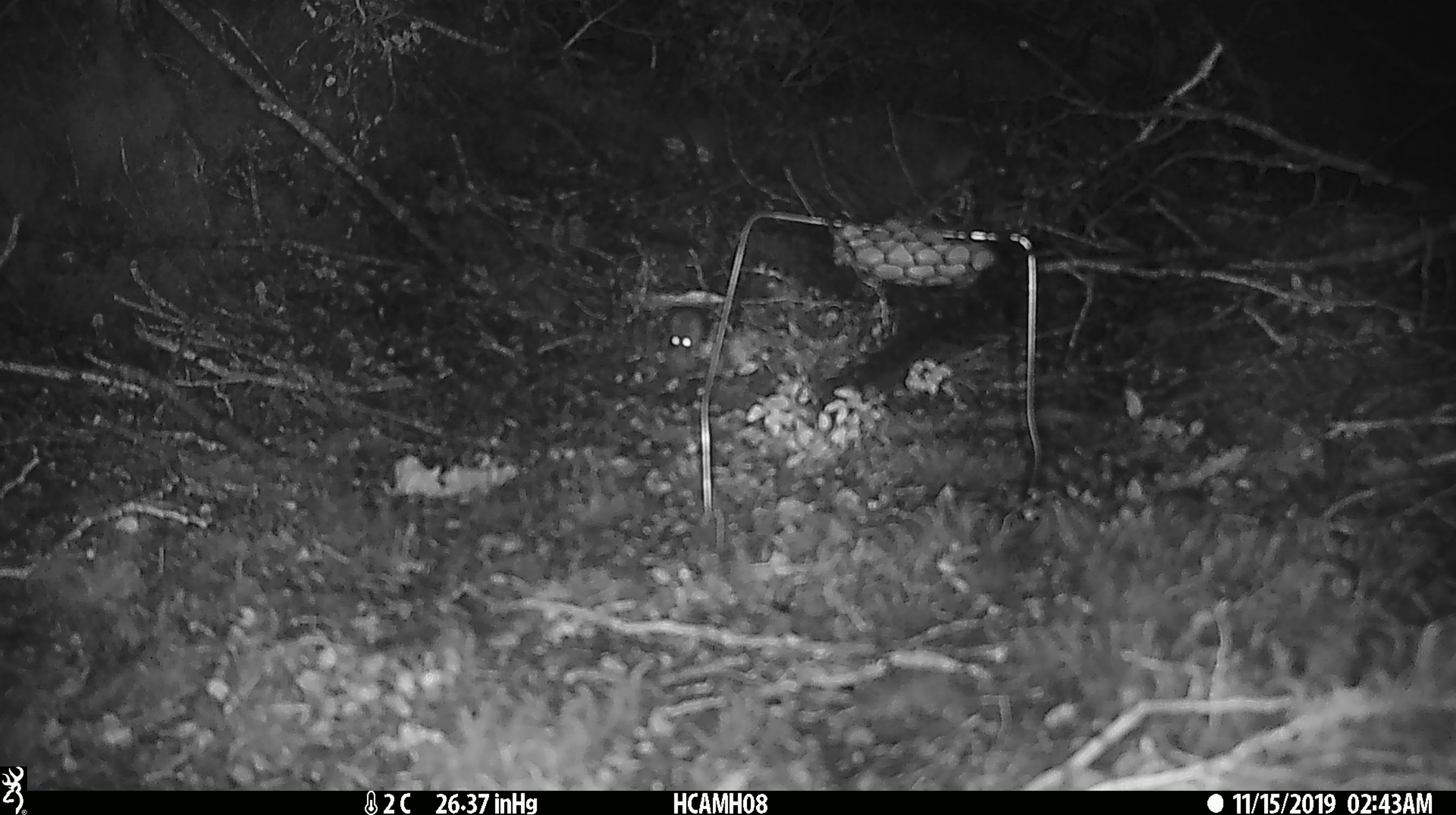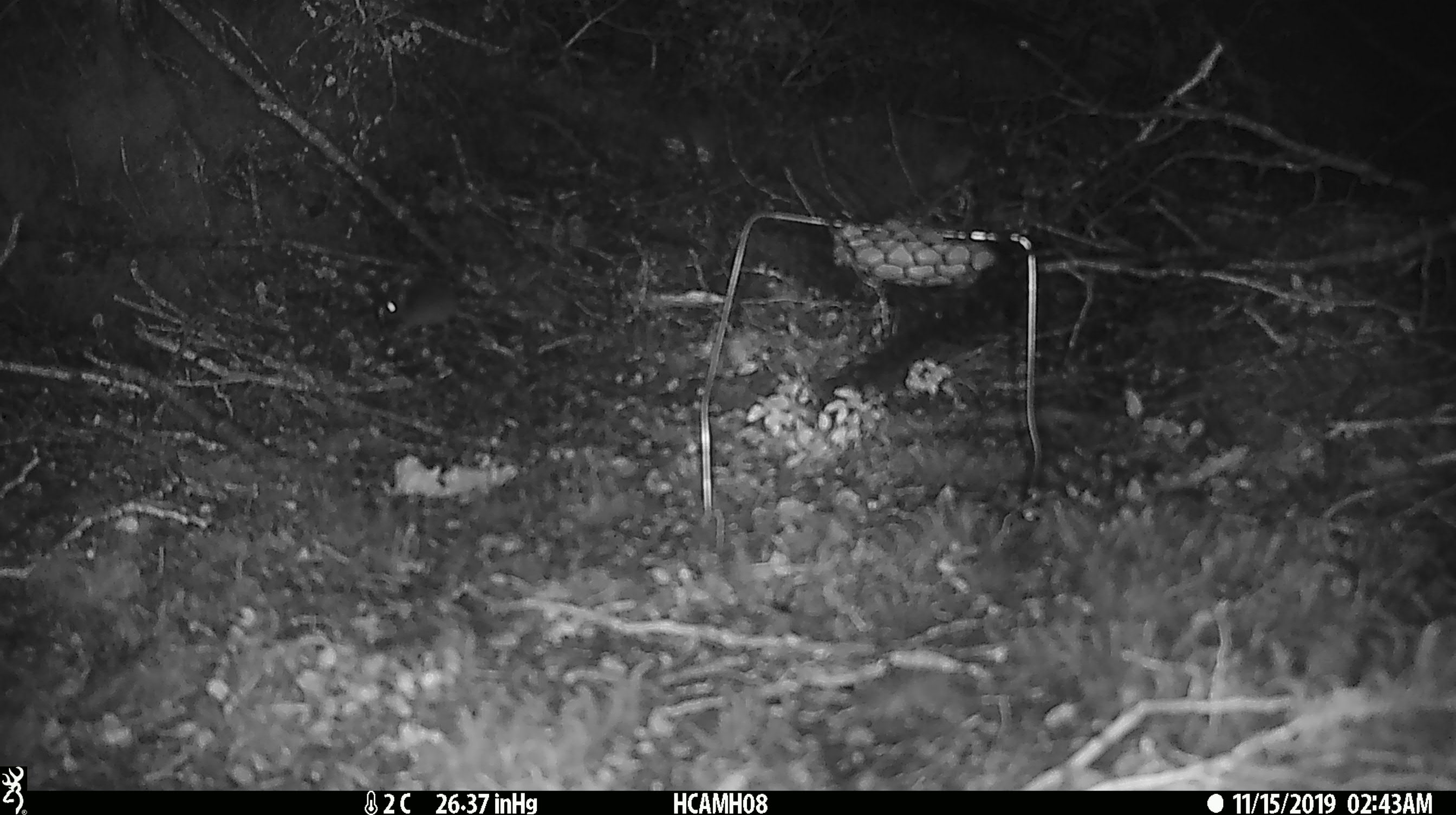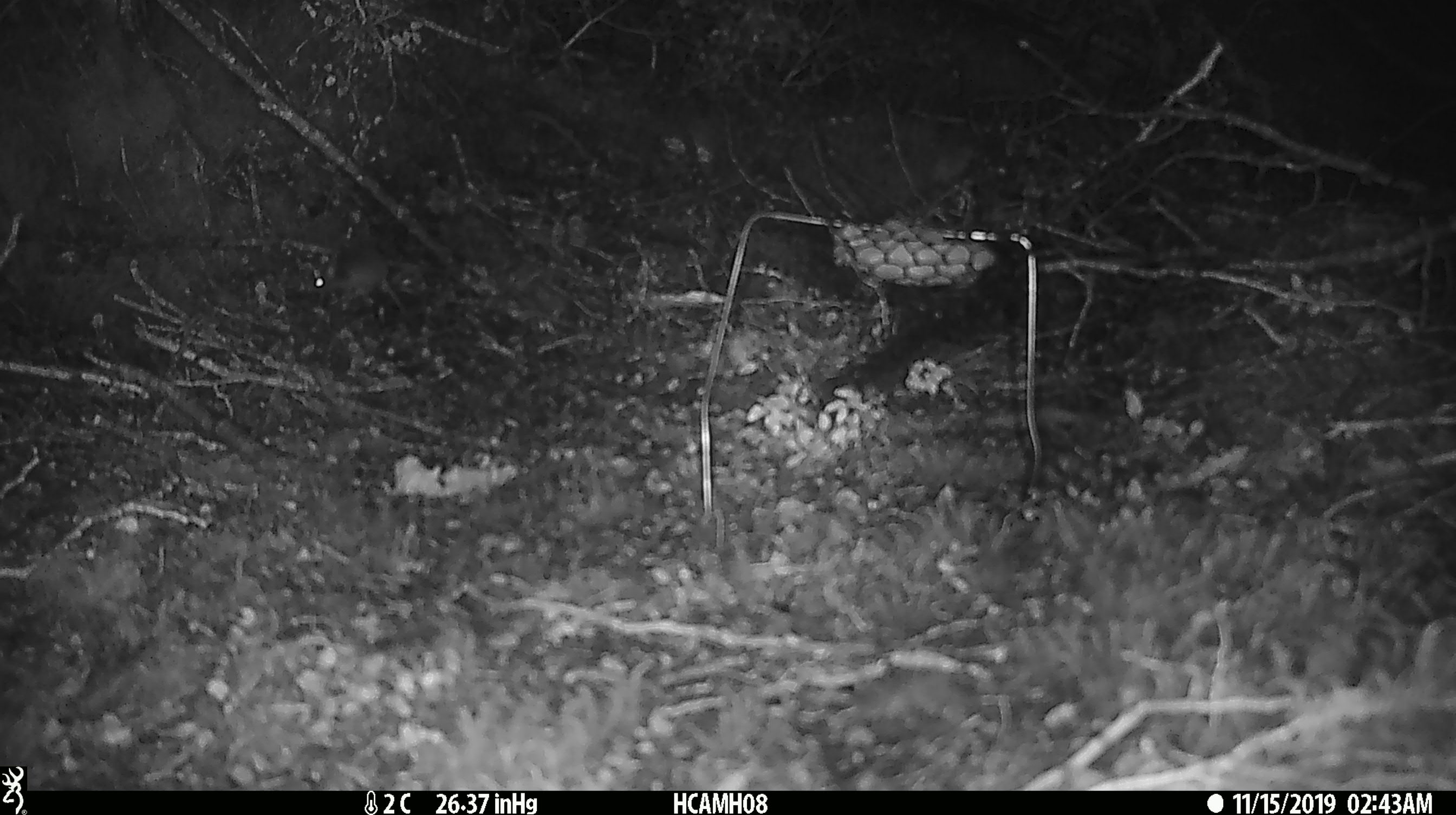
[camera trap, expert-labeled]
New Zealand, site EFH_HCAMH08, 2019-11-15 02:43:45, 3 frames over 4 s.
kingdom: Animalia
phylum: Chordata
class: Mammalia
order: Rodentia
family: Muridae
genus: Mus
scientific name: Mus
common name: mouse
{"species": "mouse (Mus)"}